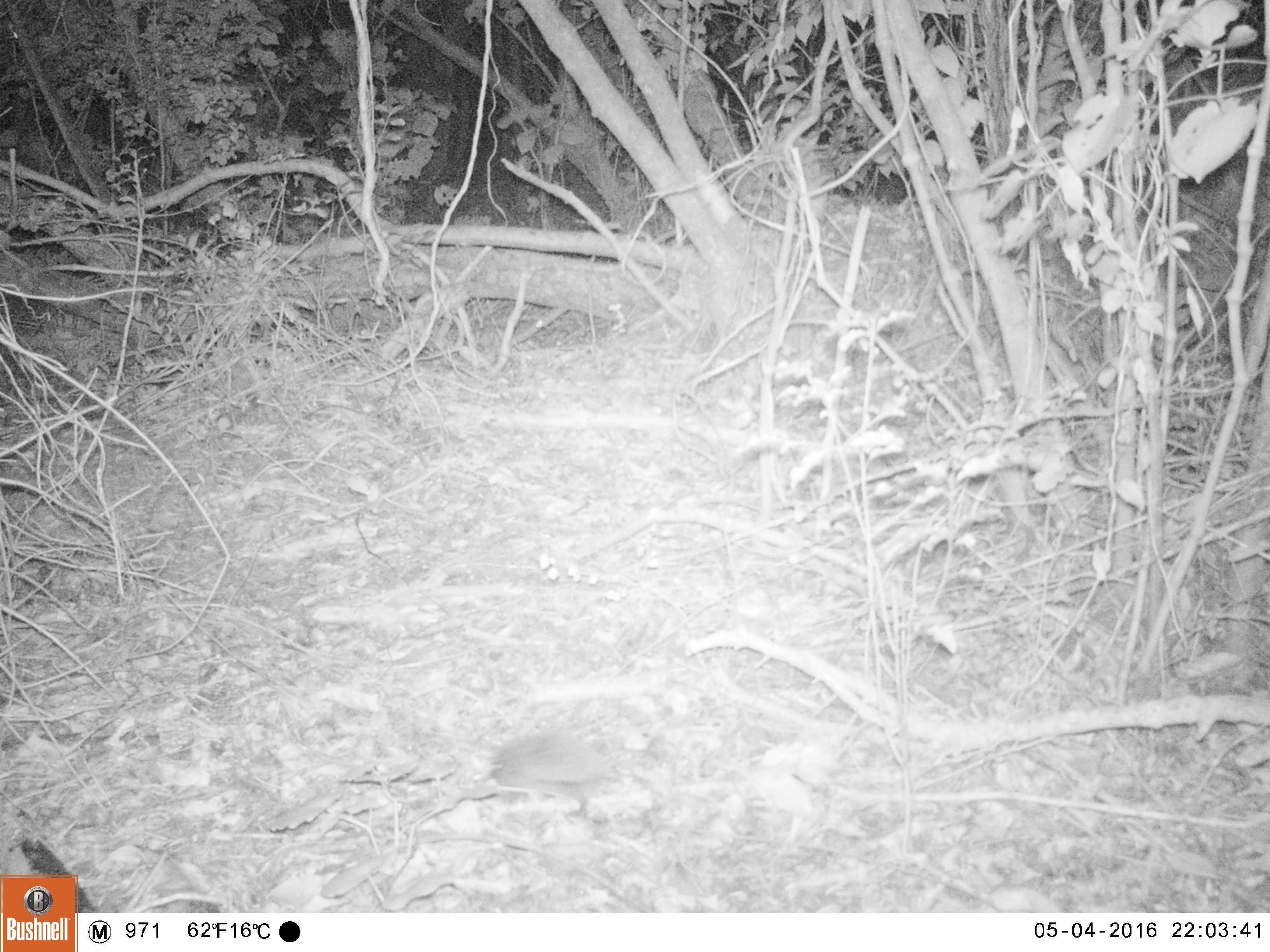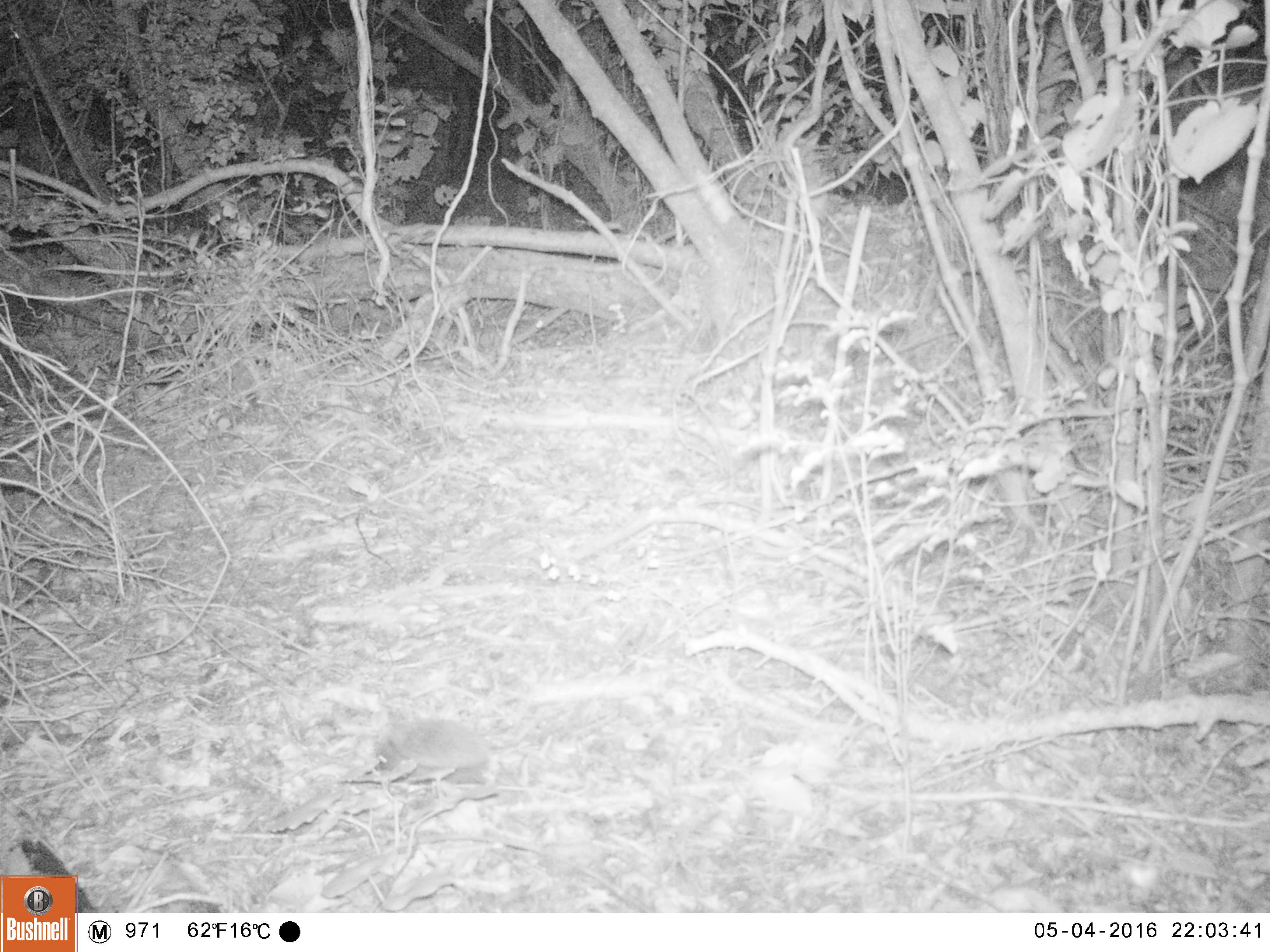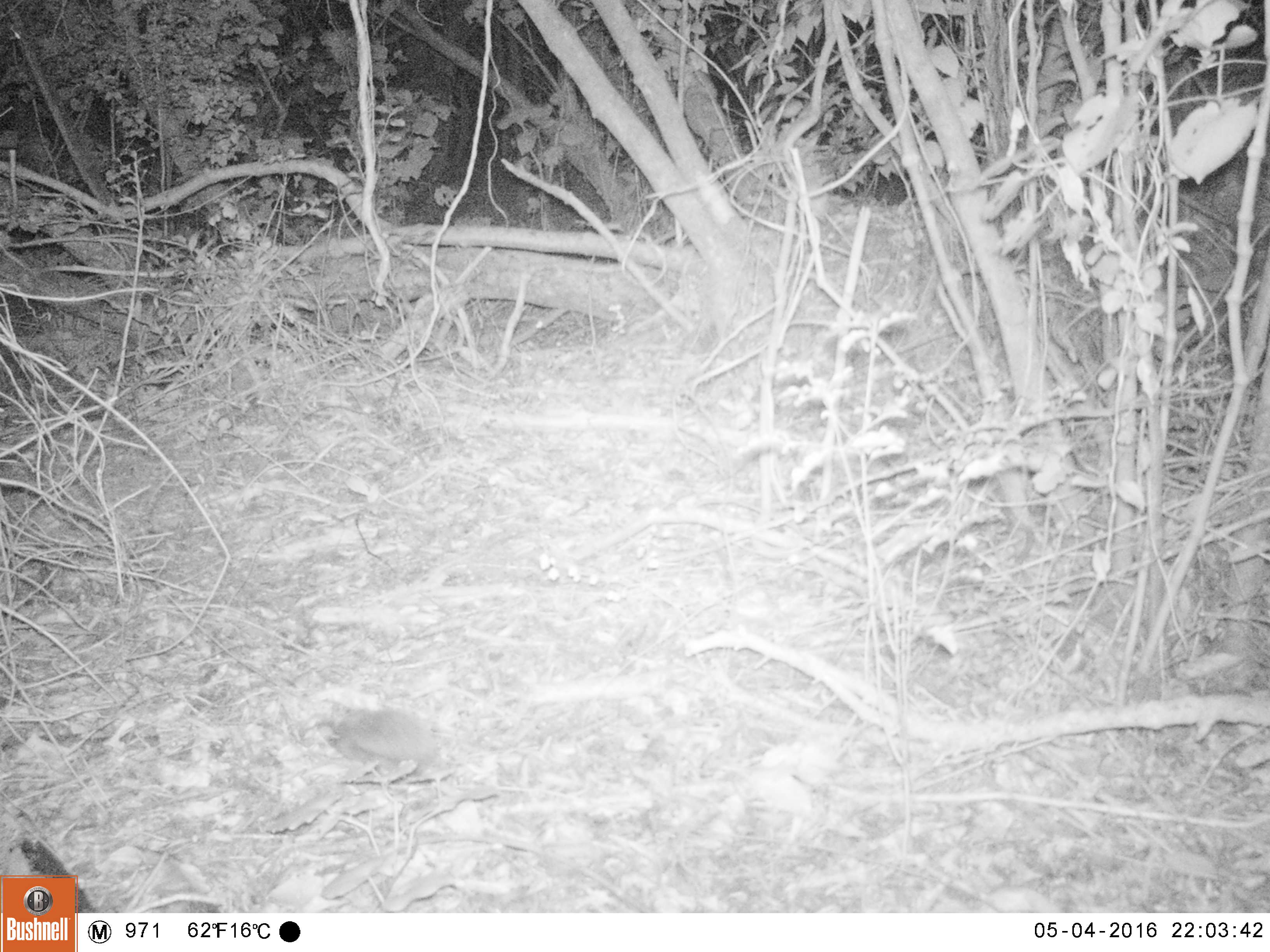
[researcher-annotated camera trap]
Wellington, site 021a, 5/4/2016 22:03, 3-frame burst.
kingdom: Animalia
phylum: Chordata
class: Mammalia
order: Eulipotyphla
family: Erinaceidae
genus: Erinaceus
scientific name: Erinaceus europaeus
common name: hedgehog